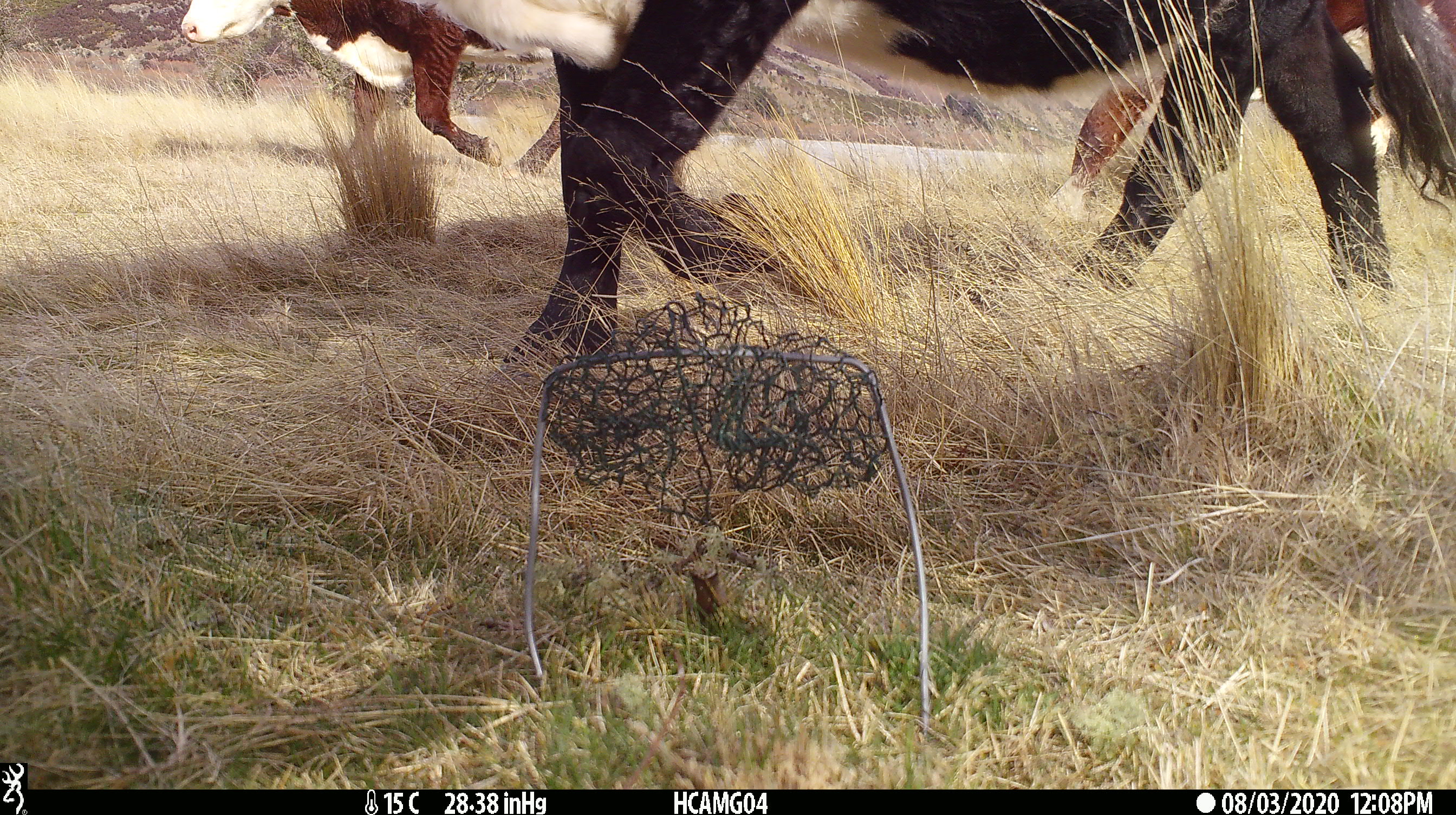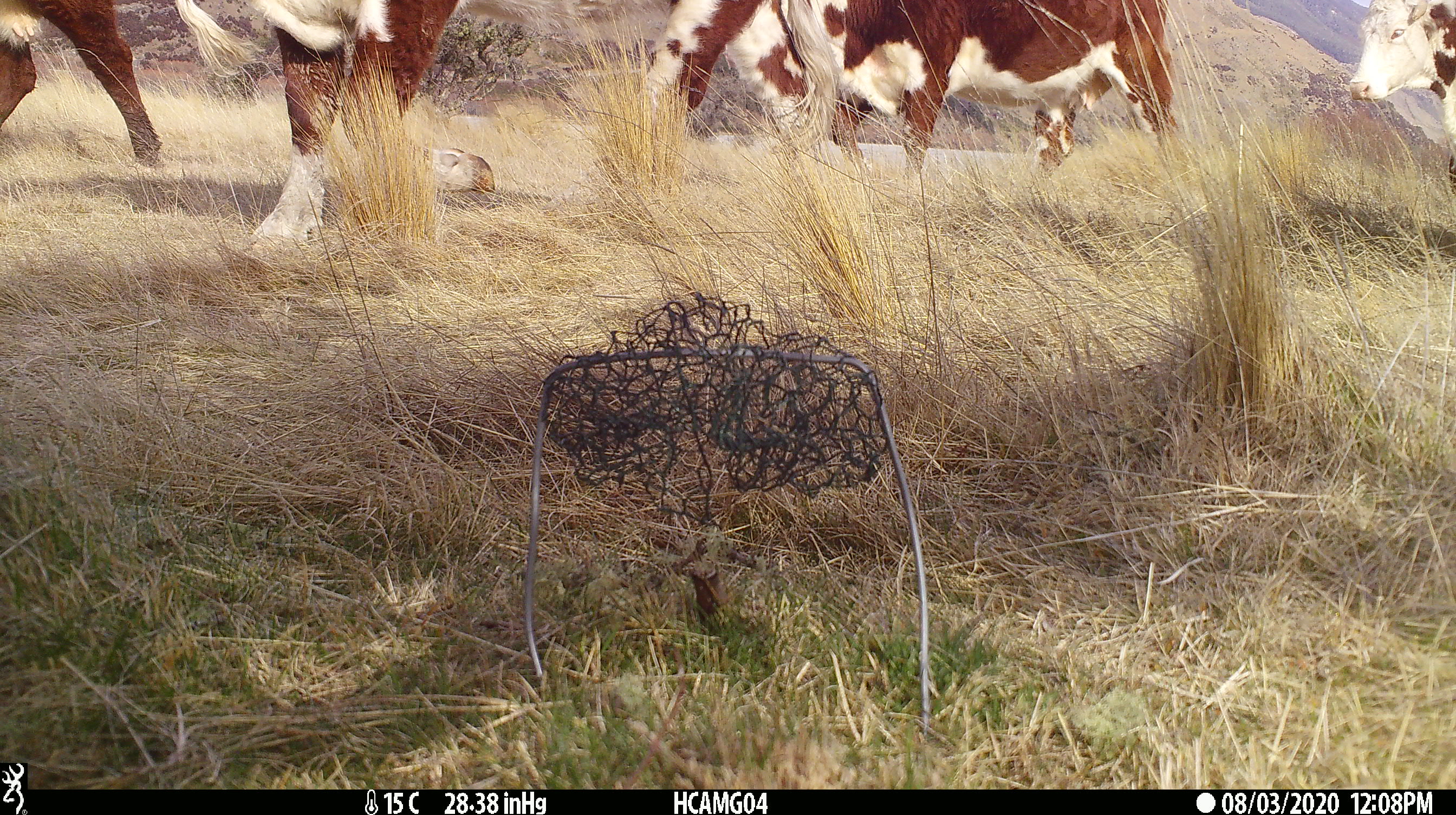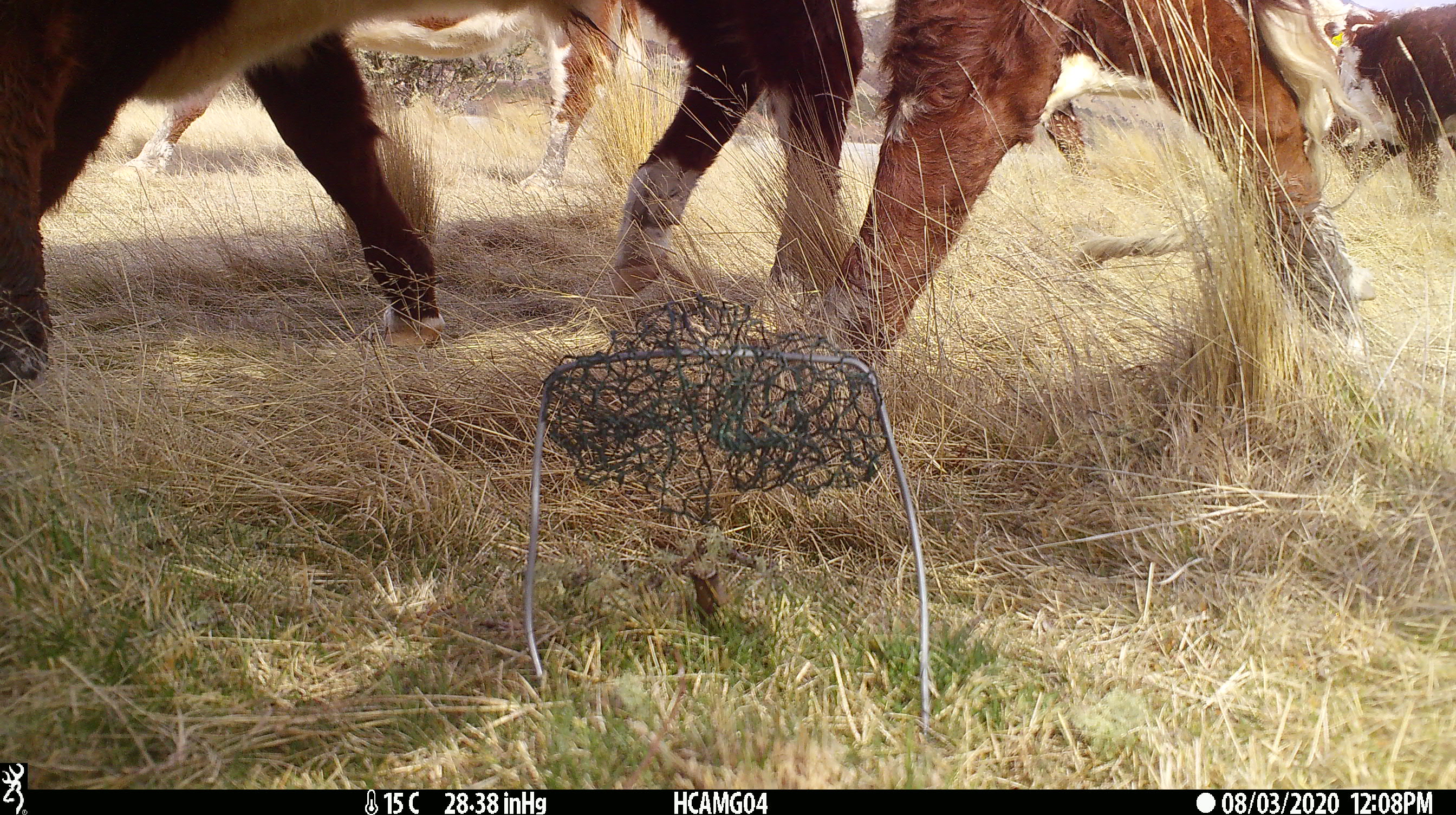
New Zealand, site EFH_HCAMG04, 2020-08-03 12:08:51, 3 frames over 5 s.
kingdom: Animalia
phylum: Chordata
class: Mammalia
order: Artiodactyla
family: Bovidae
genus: Bos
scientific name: Bos taurus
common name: domestic cow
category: cow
Cow (domestic cow) (Bos taurus).